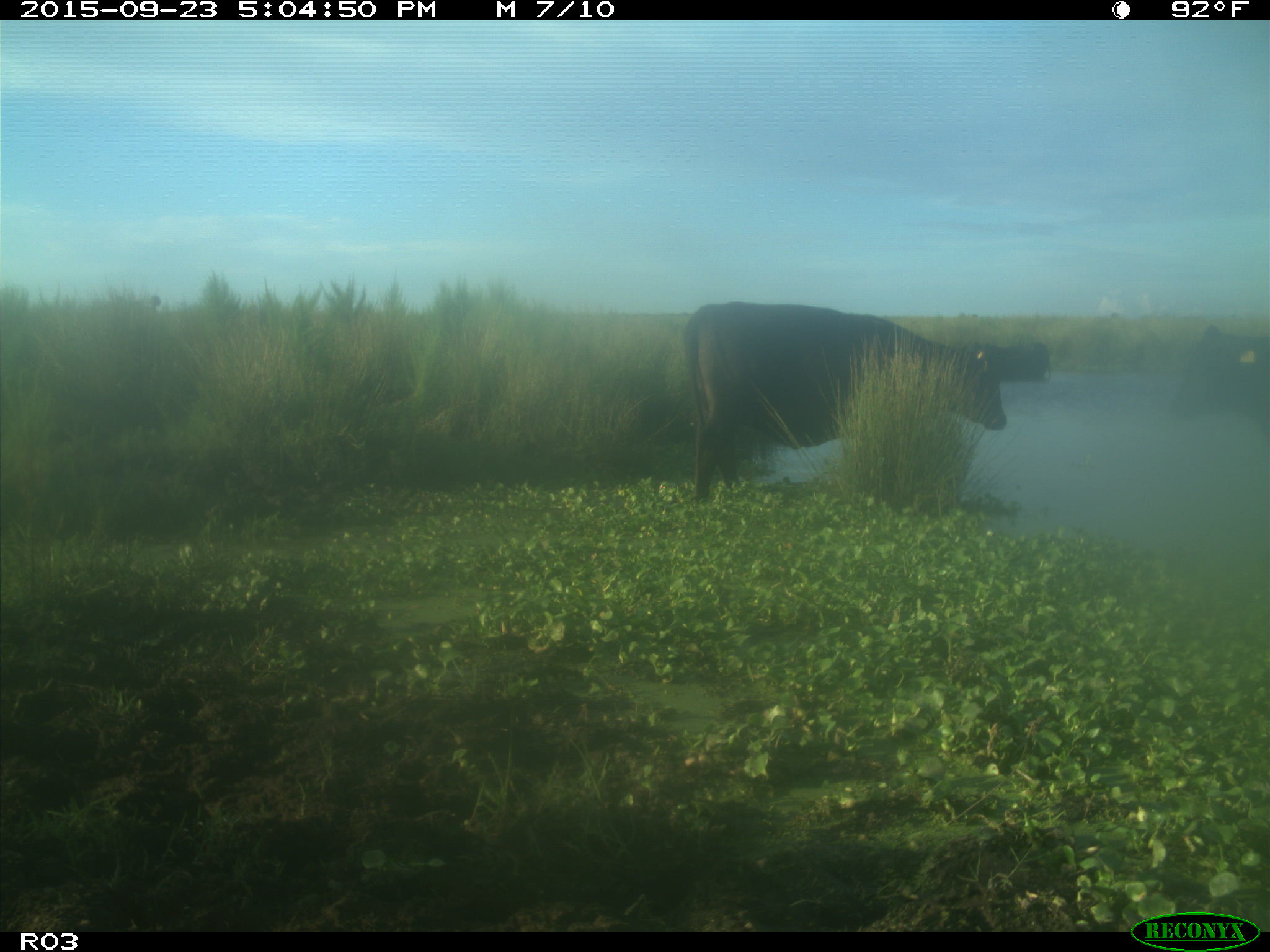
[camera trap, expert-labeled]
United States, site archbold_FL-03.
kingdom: Animalia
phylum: Chordata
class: Mammalia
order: Artiodactyla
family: Bovidae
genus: Bos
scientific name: Bos taurus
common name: domestic cow